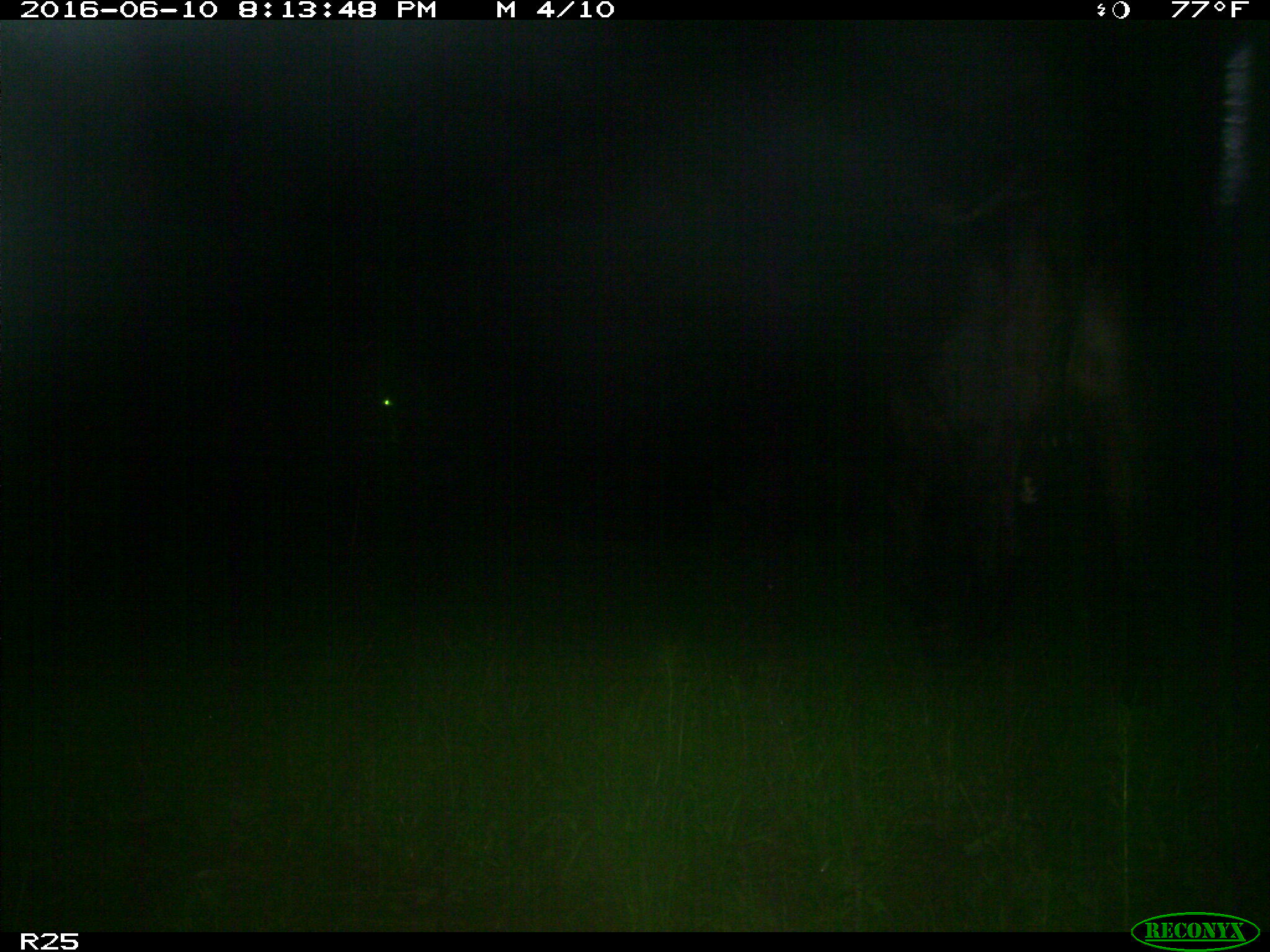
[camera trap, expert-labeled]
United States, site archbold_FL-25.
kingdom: Animalia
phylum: Chordata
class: Mammalia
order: Artiodactyla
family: Bovidae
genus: Bos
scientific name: Bos taurus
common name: domestic cow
Bos taurus (domestic cow).